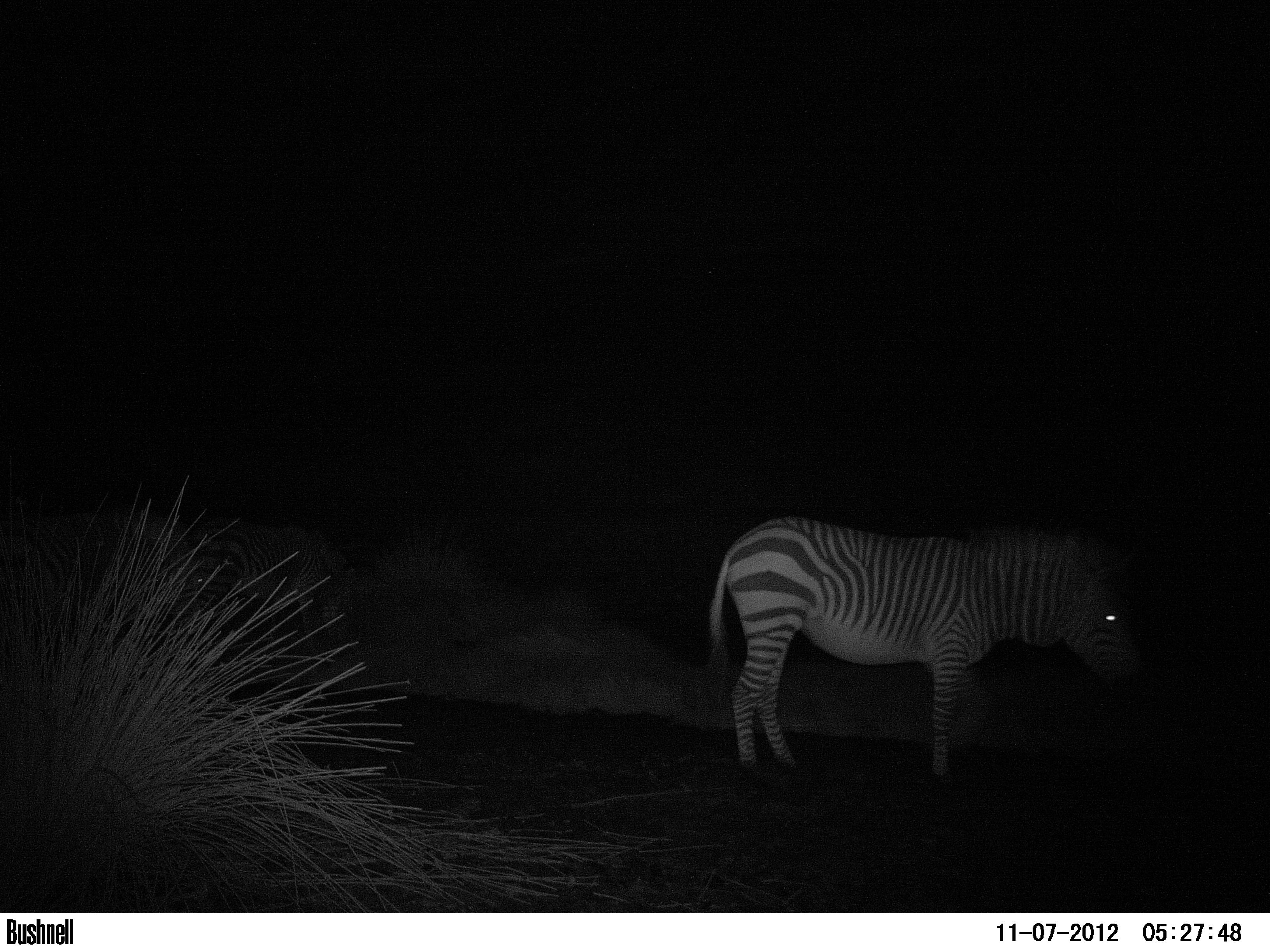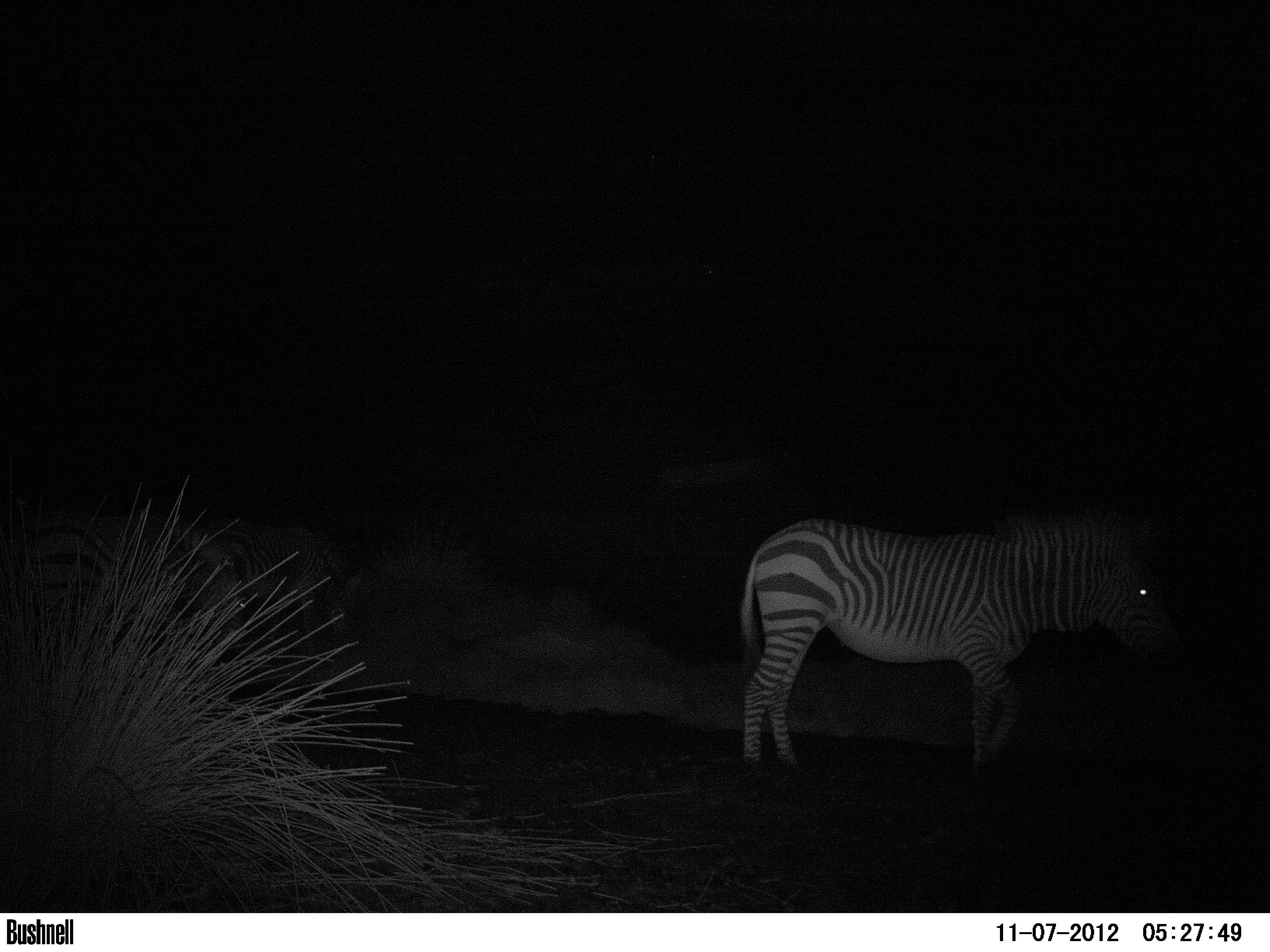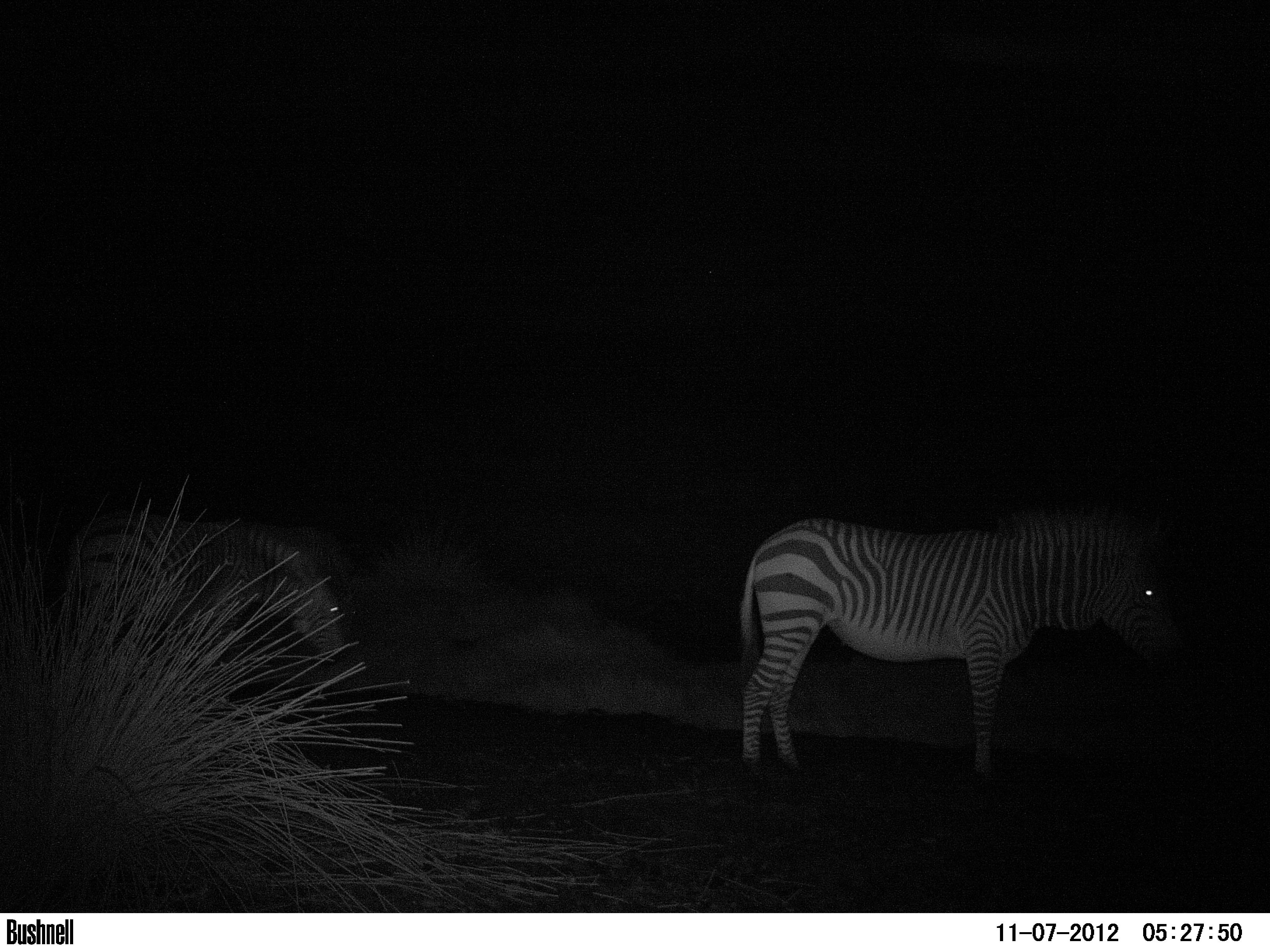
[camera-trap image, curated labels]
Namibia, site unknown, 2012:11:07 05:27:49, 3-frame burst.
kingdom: Animalia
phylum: Chordata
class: Mammalia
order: Perissodactyla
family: Equidae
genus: Equus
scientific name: Equus zebra hartmannae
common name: hartmann's mountain zebra